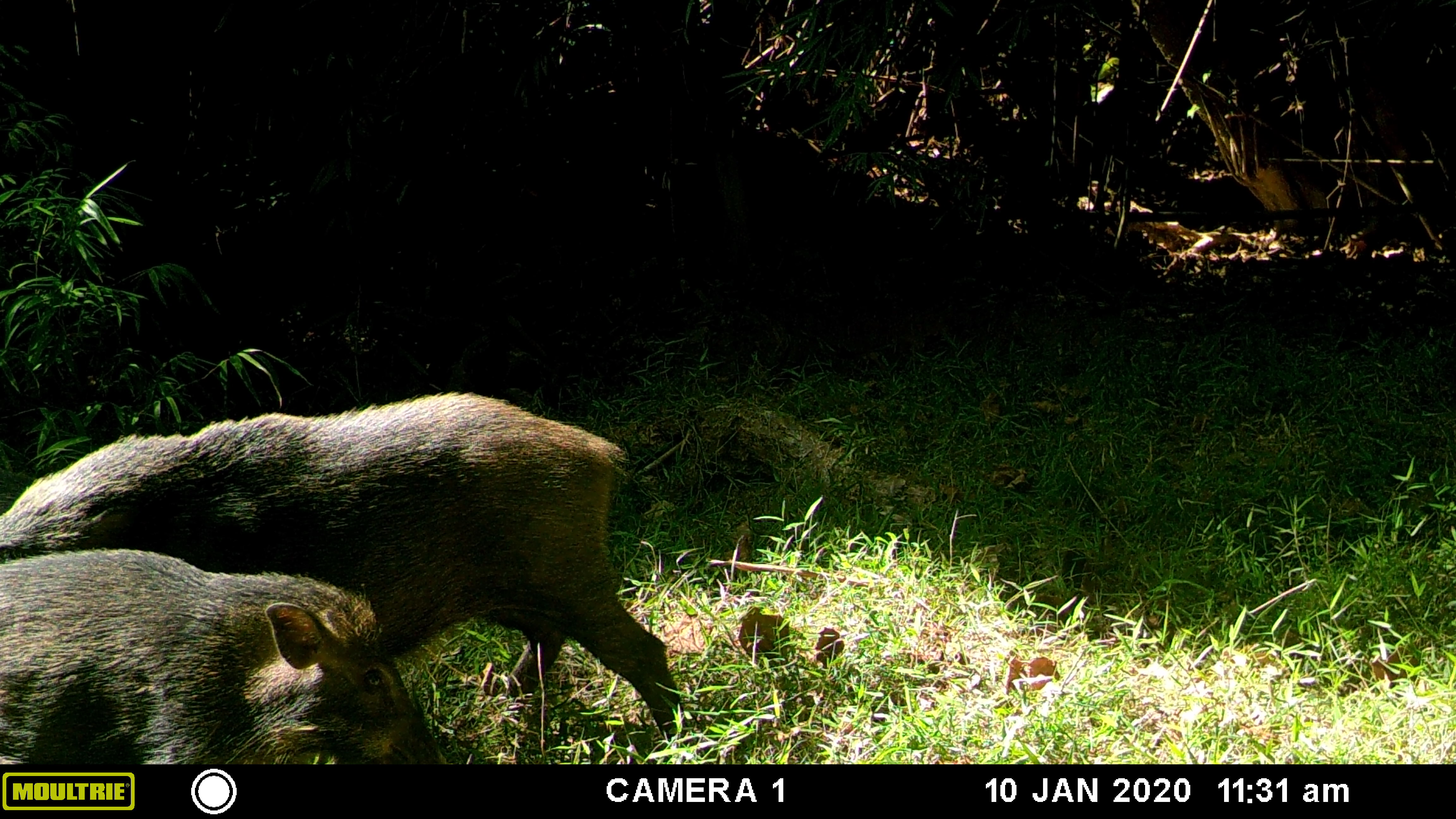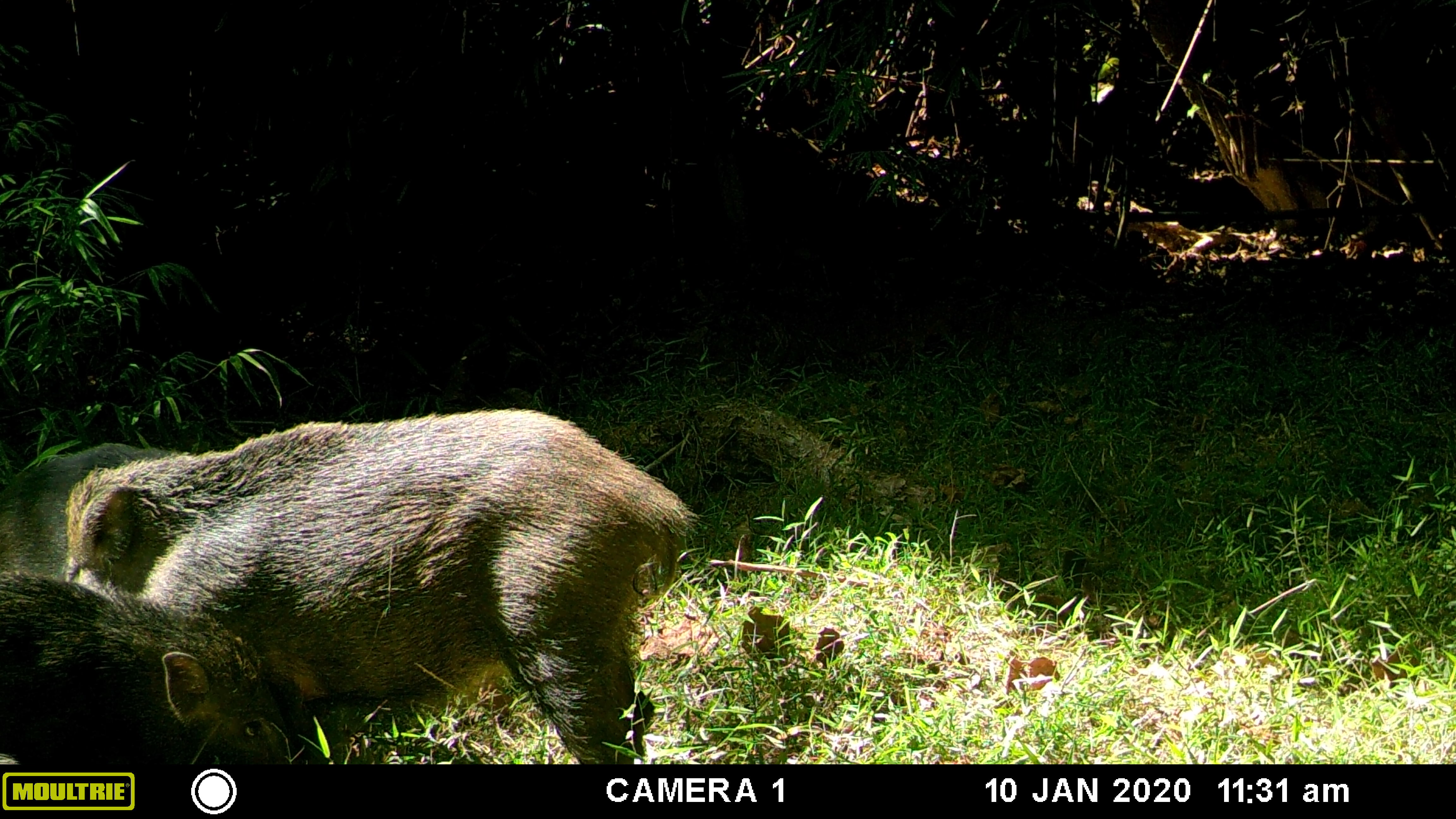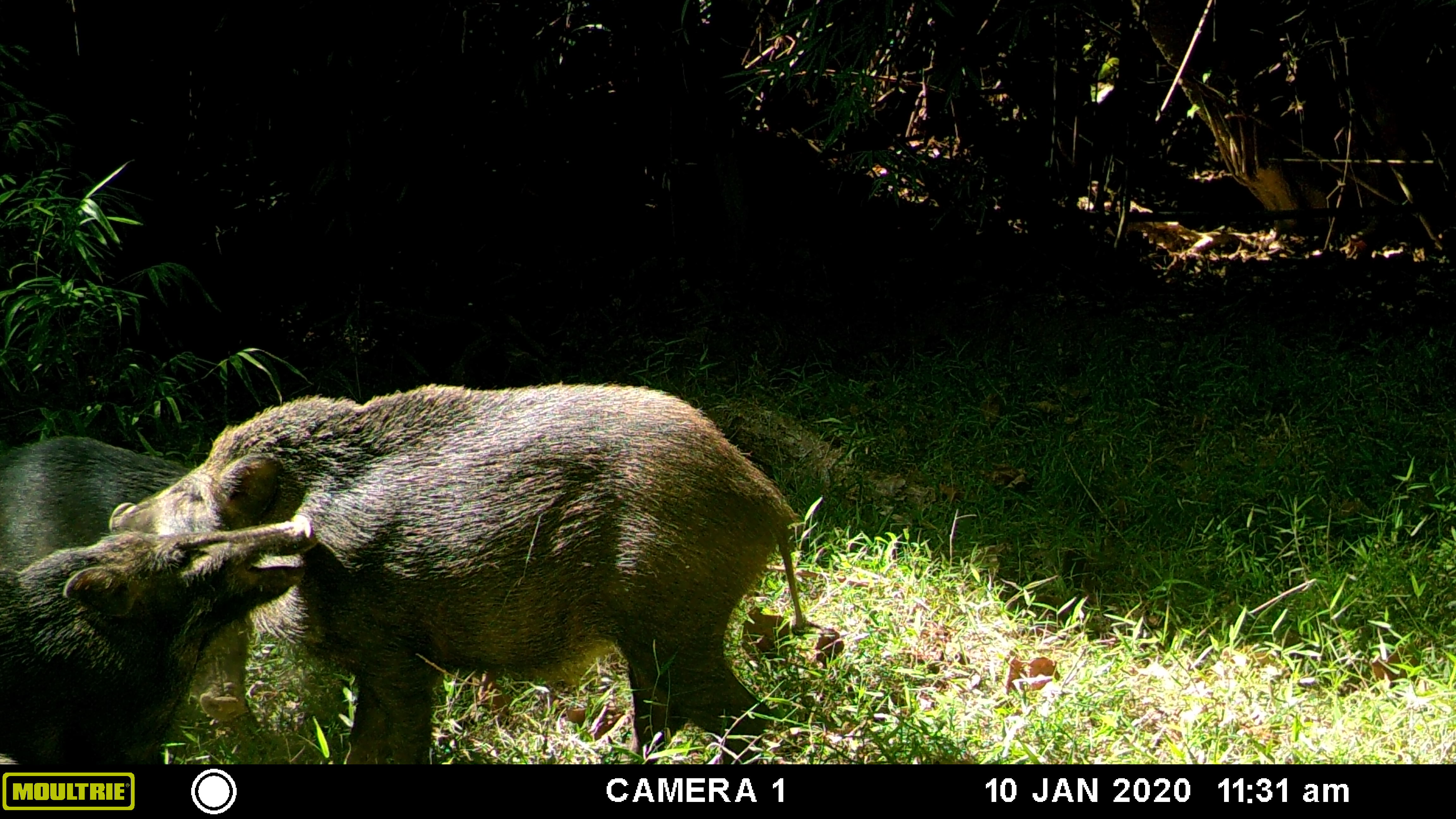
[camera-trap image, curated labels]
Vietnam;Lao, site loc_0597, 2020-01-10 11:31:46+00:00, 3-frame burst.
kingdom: Animalia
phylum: Chordata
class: Mammalia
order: Artiodactyla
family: Suidae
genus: Sus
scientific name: Sus scrofa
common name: eurasian wild pig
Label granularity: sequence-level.